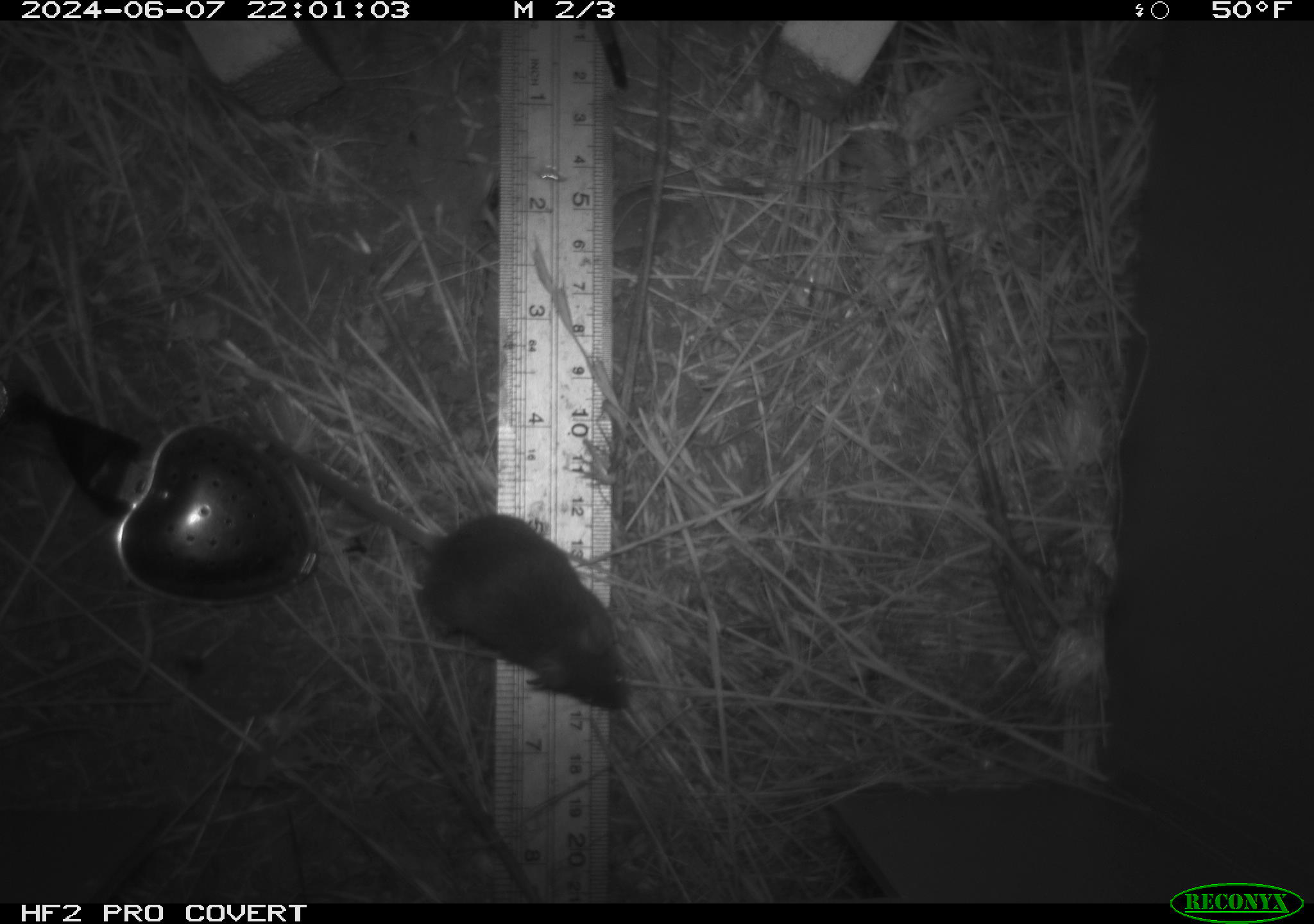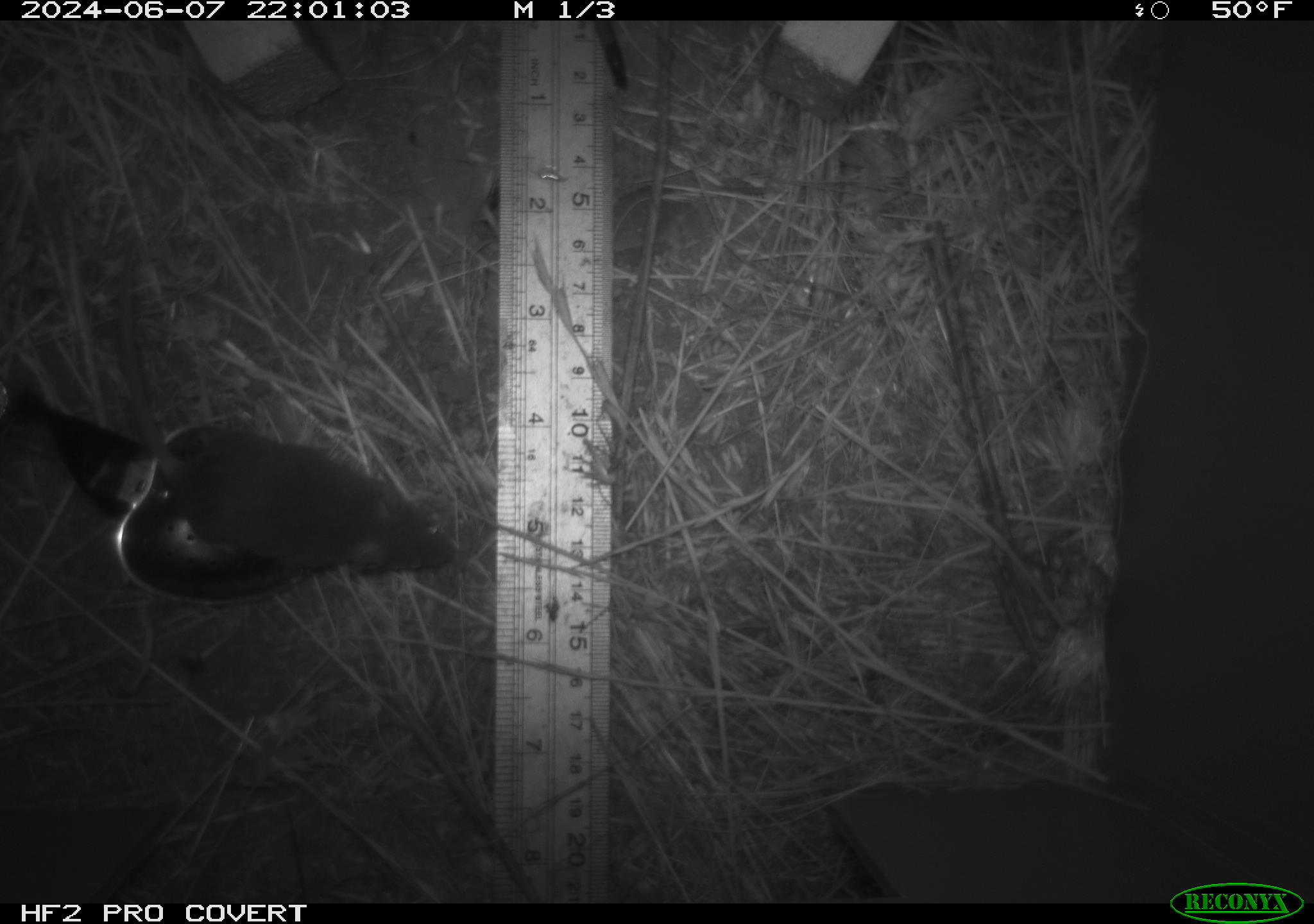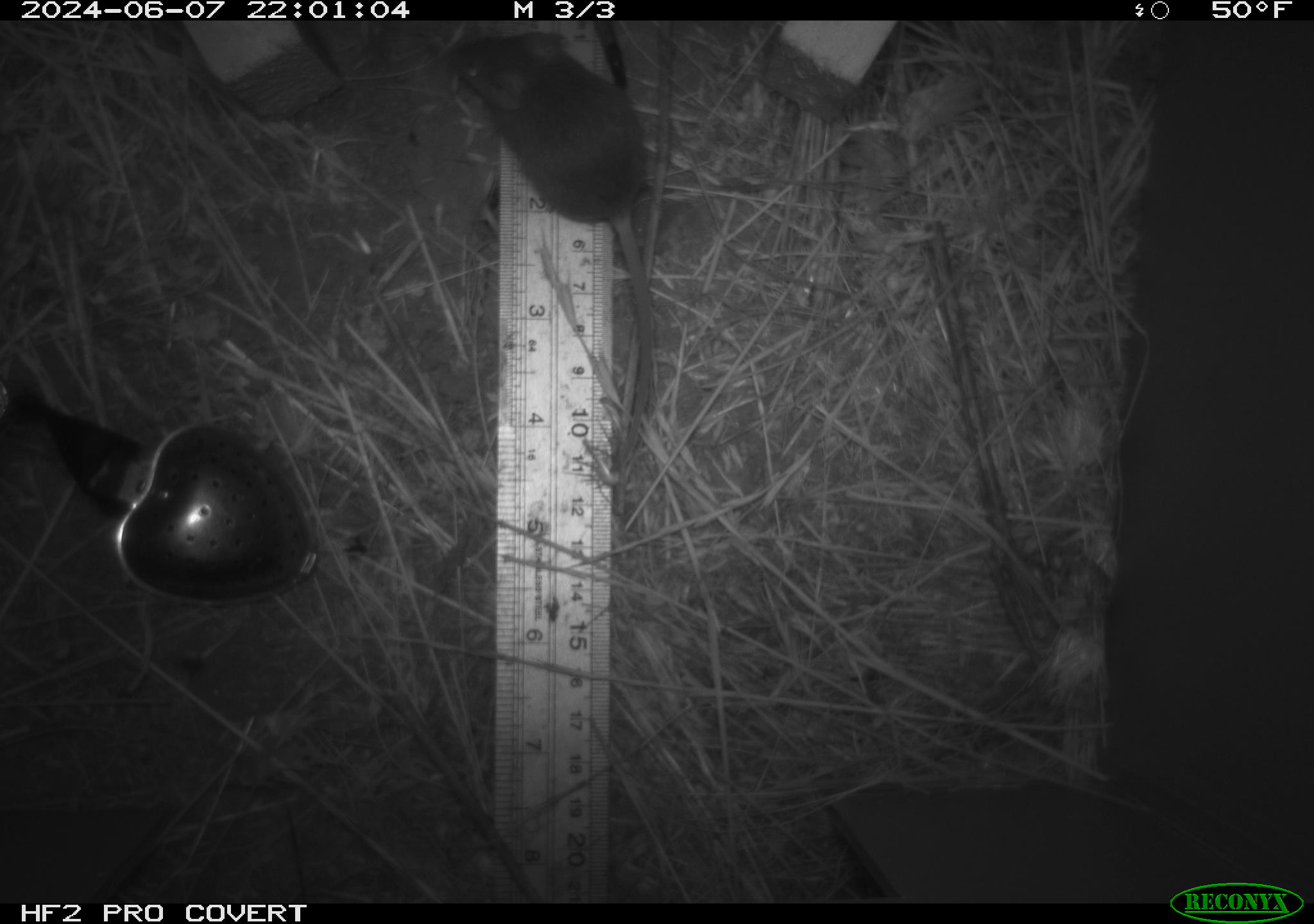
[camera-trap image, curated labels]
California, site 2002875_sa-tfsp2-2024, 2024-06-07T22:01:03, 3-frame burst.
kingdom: Animalia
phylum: Chordata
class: Mammalia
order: Rodentia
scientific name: Rodentia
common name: mouse species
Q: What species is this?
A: Mouse species (Rodentia).